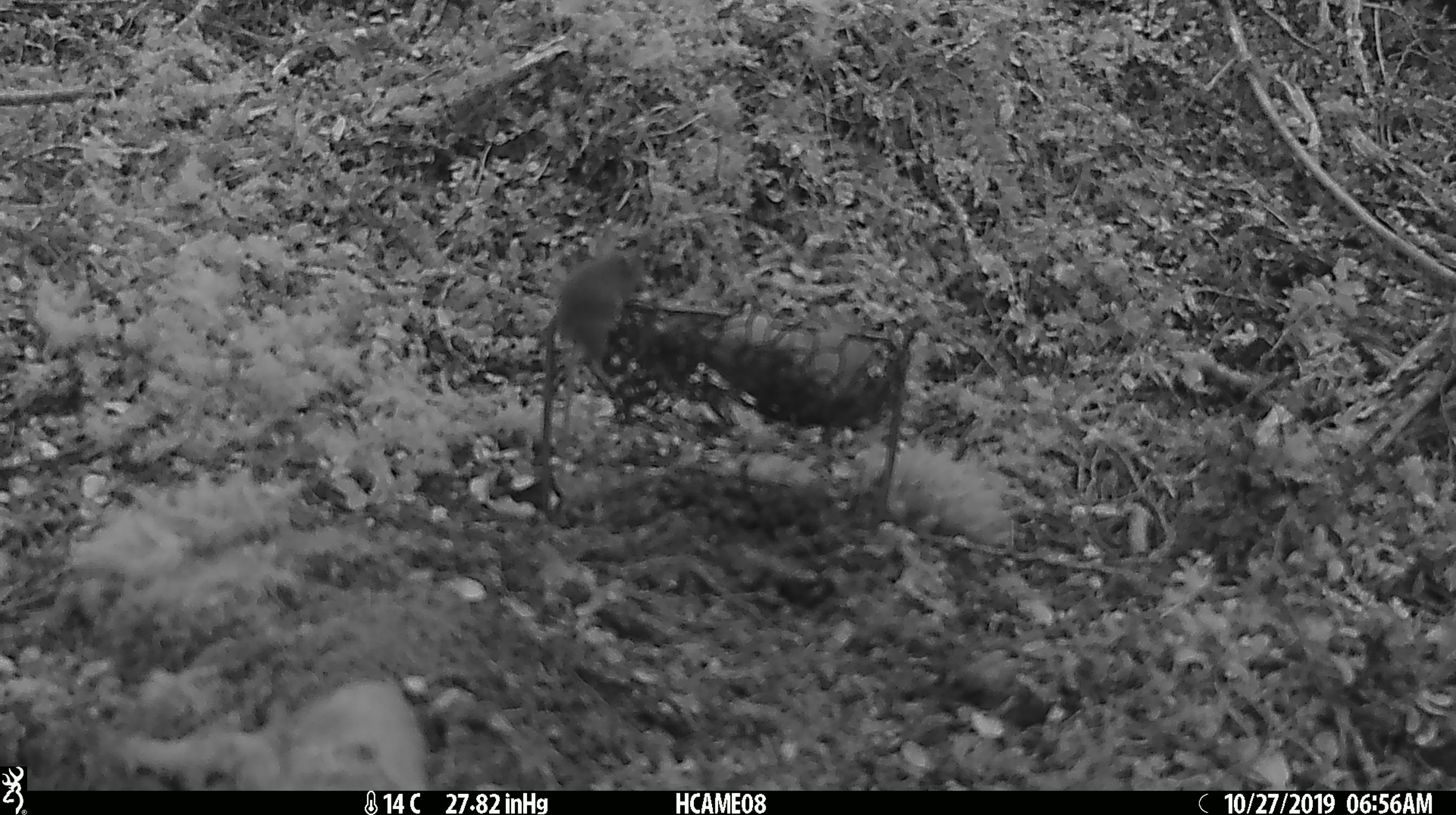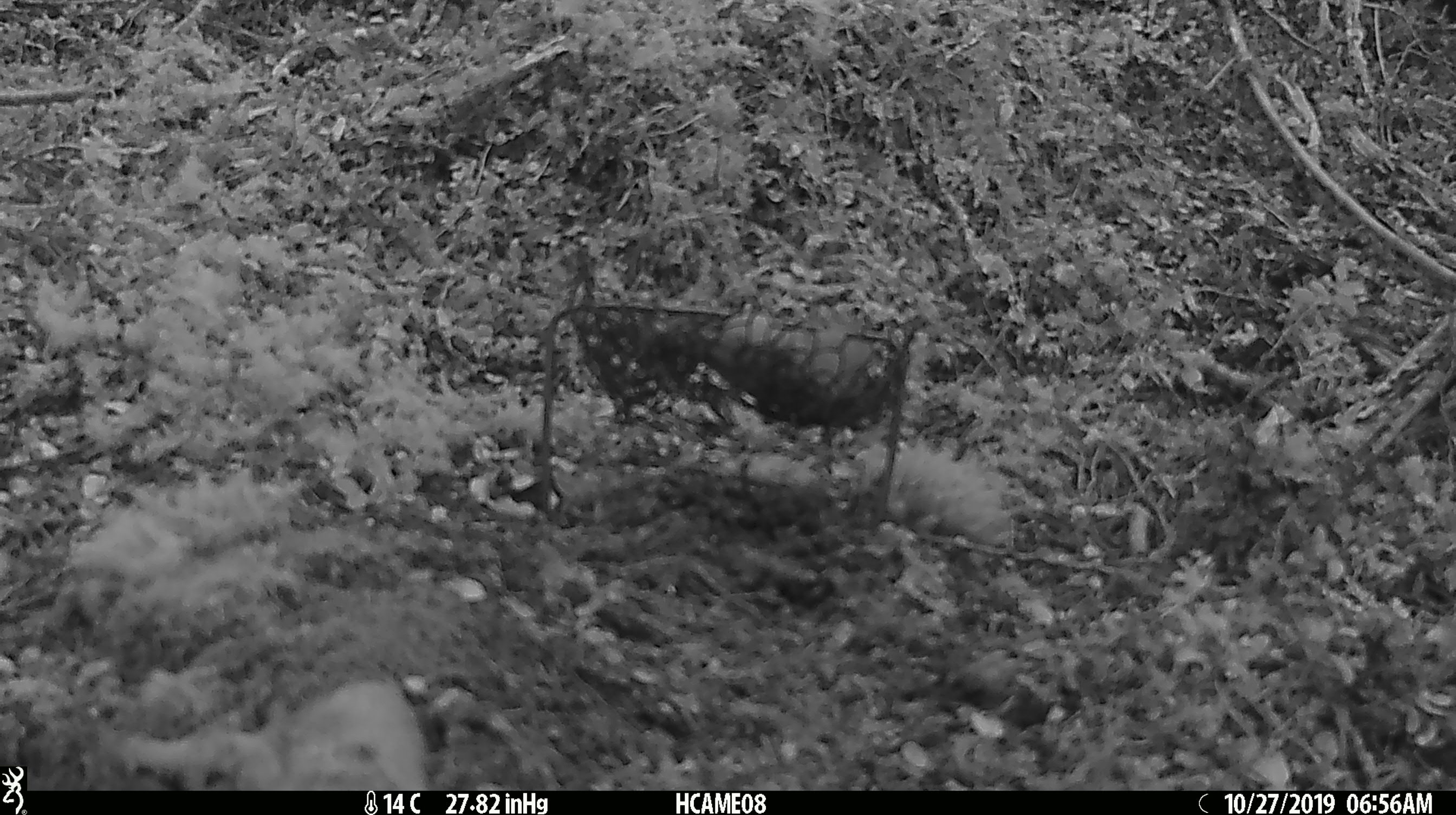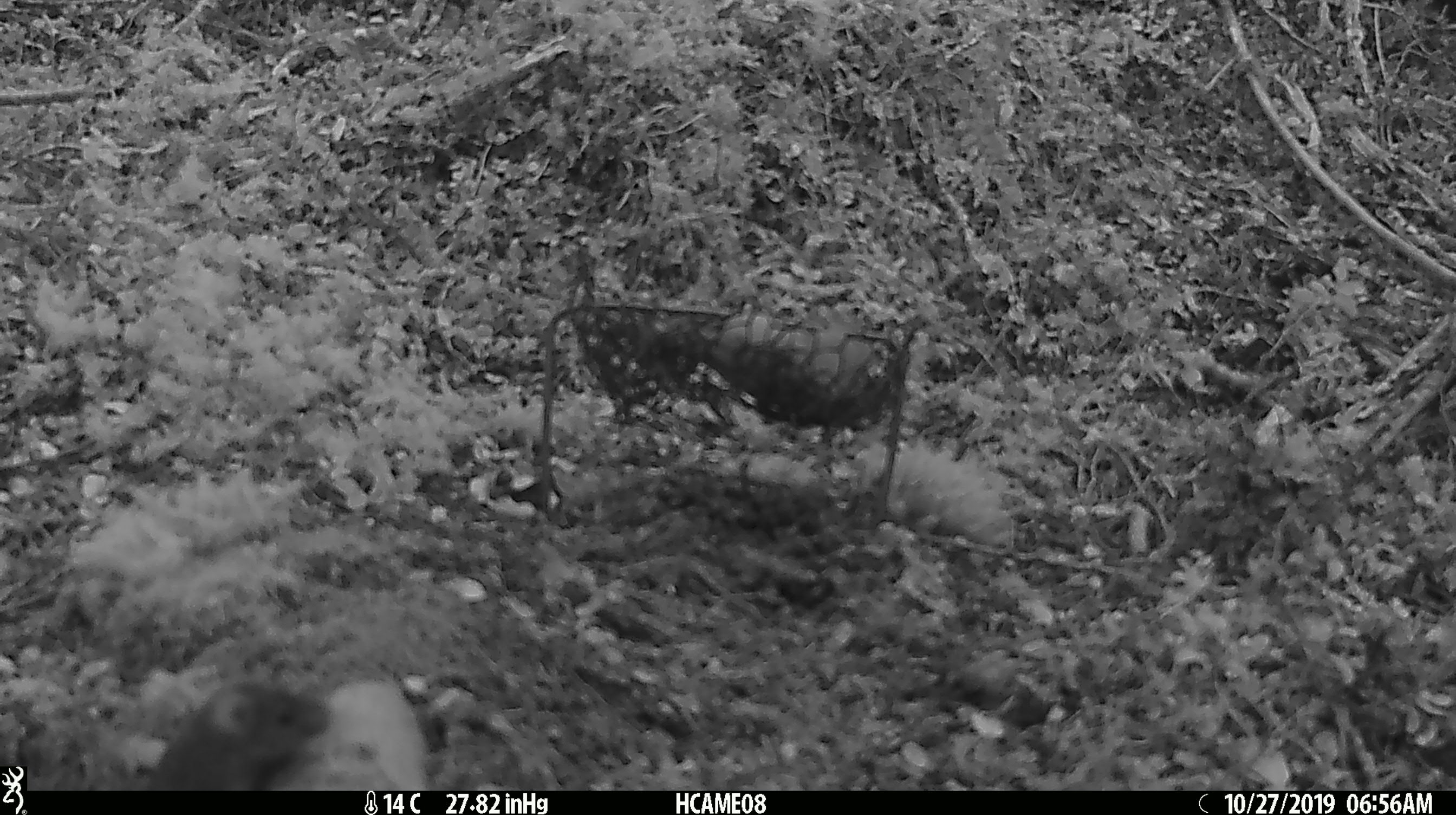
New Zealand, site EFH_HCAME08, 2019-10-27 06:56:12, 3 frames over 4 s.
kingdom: Animalia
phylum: Chordata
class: Mammalia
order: Rodentia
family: Muridae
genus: Mus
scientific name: Mus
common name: mouse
Mouse (Mus).